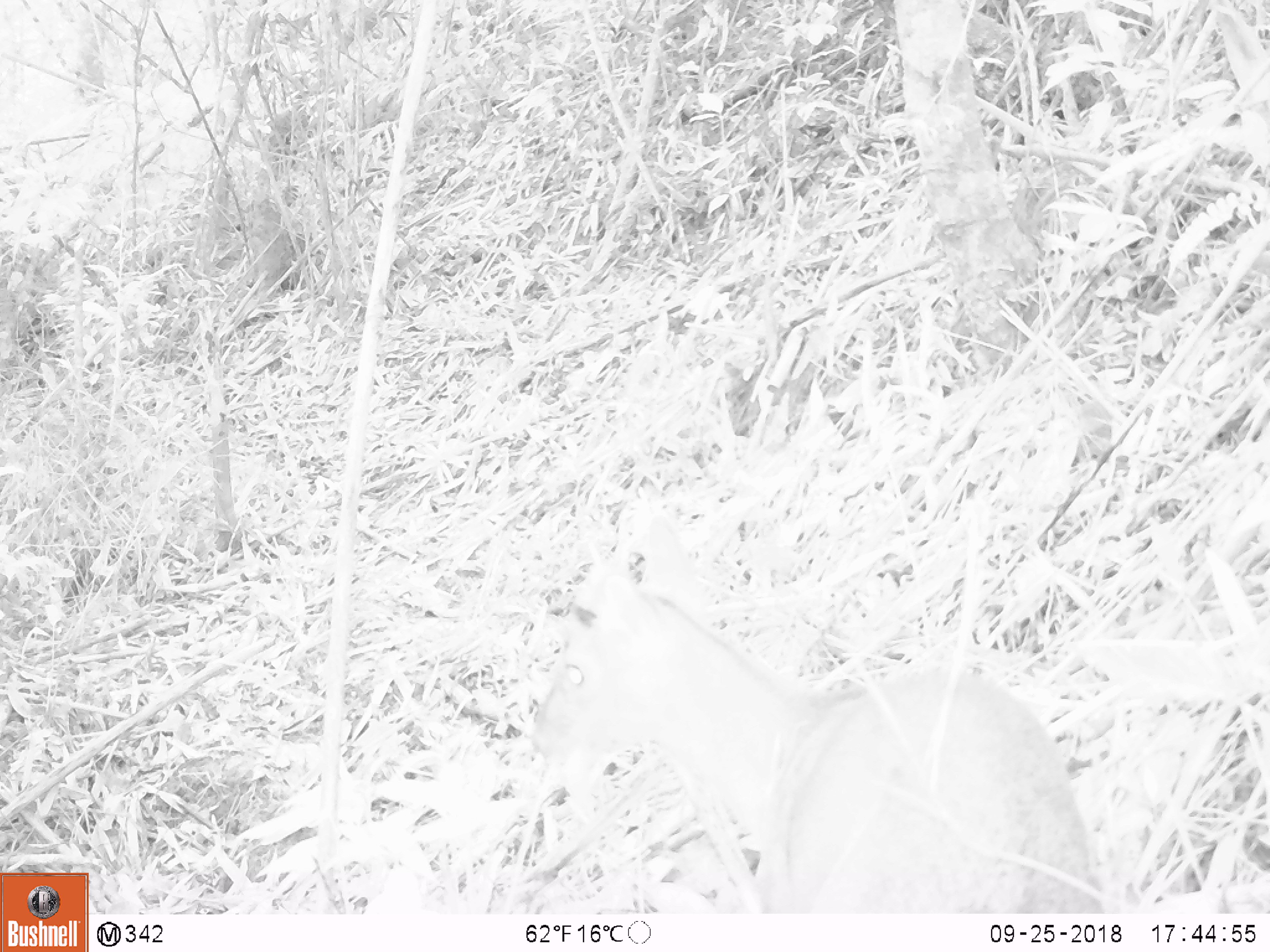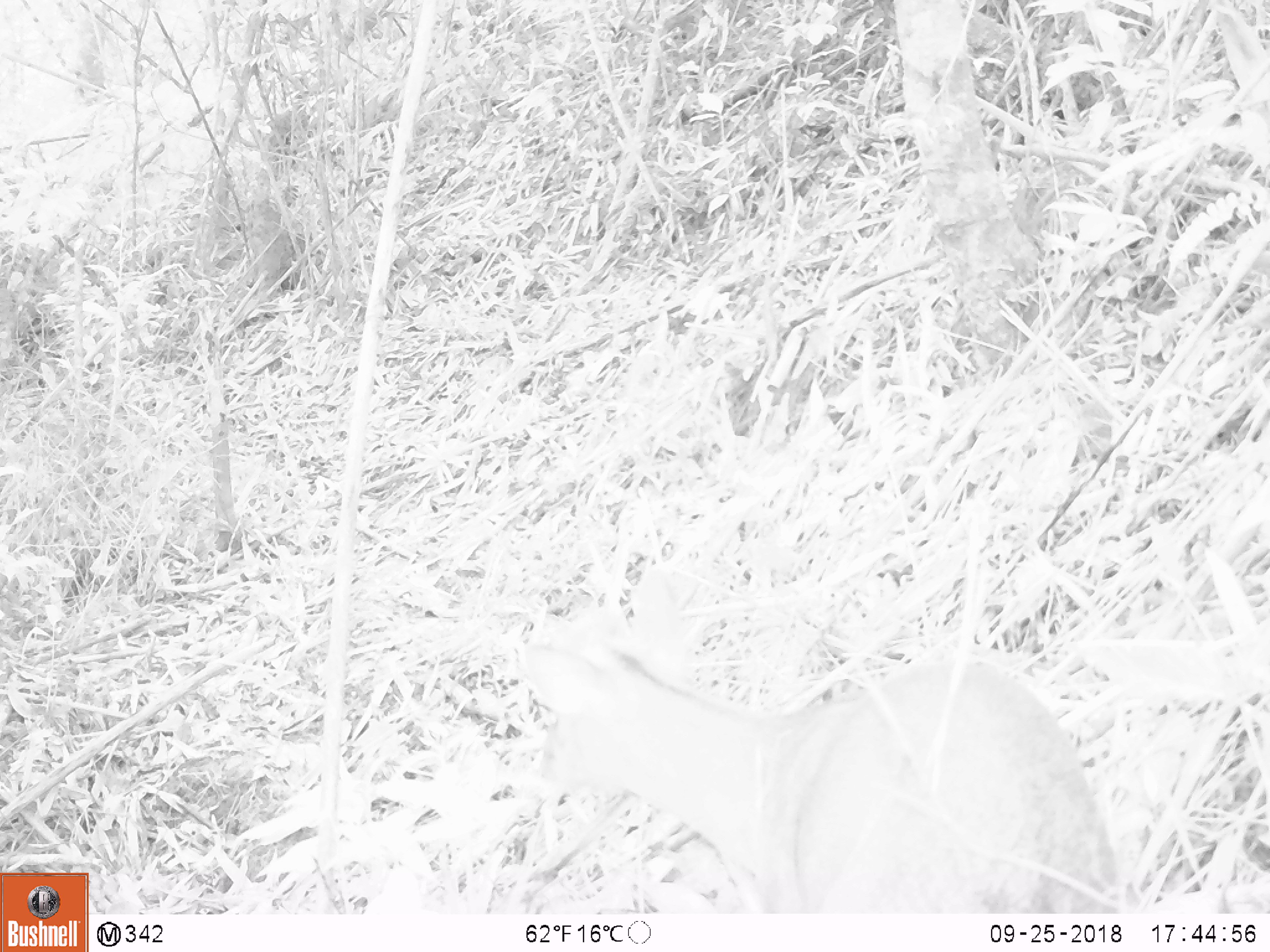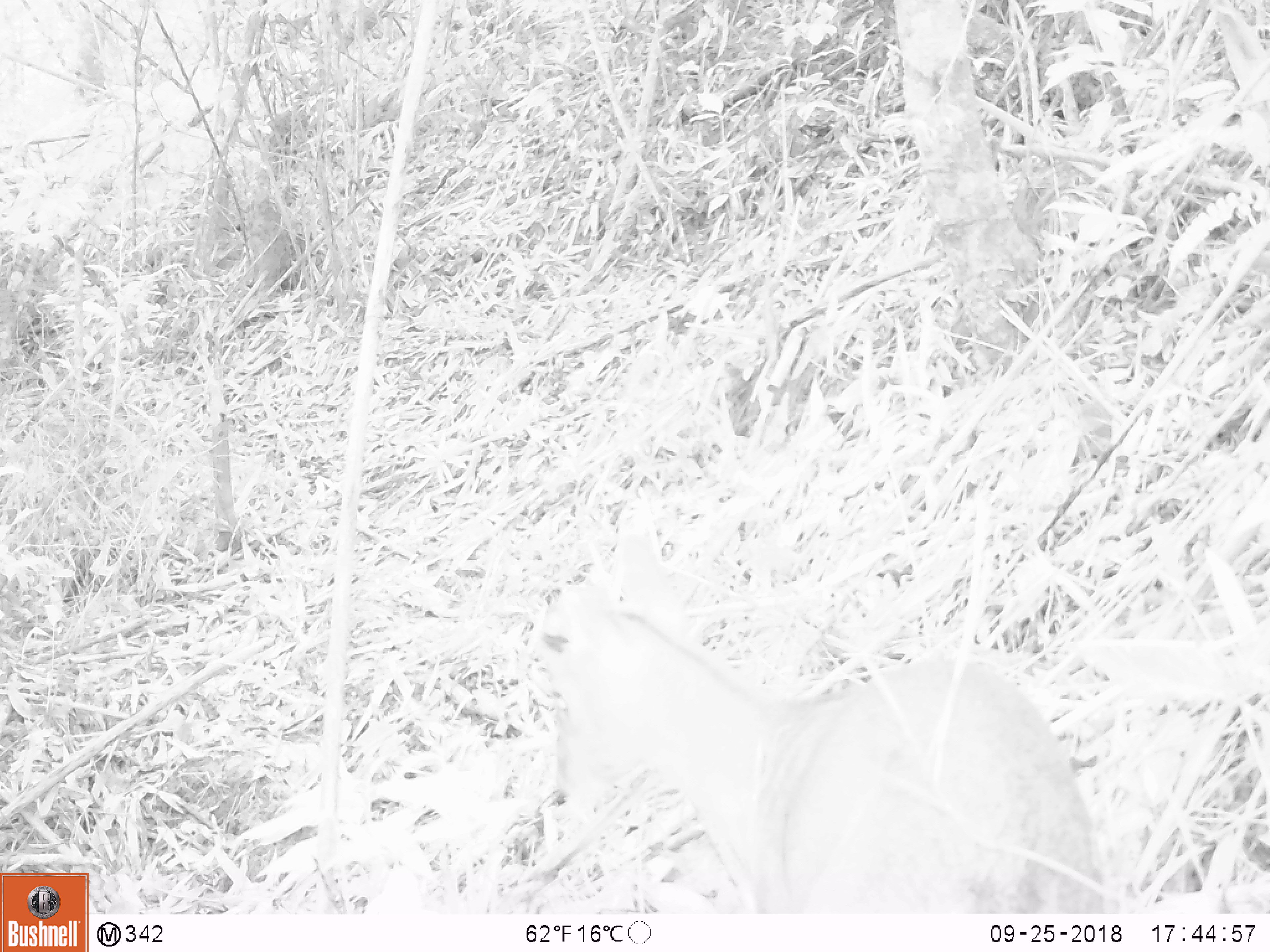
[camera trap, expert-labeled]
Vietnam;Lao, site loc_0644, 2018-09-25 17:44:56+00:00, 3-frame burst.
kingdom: Animalia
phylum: Chordata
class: Mammalia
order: Artiodactyla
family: Cervidae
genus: Muntiacus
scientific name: Muntiacus rooseveltorum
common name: roosevelt's muntjac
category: roosevelts muntjac group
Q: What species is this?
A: Roosevelts muntjac group (roosevelt's muntjac) (Muntiacus rooseveltorum).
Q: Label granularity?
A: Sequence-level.